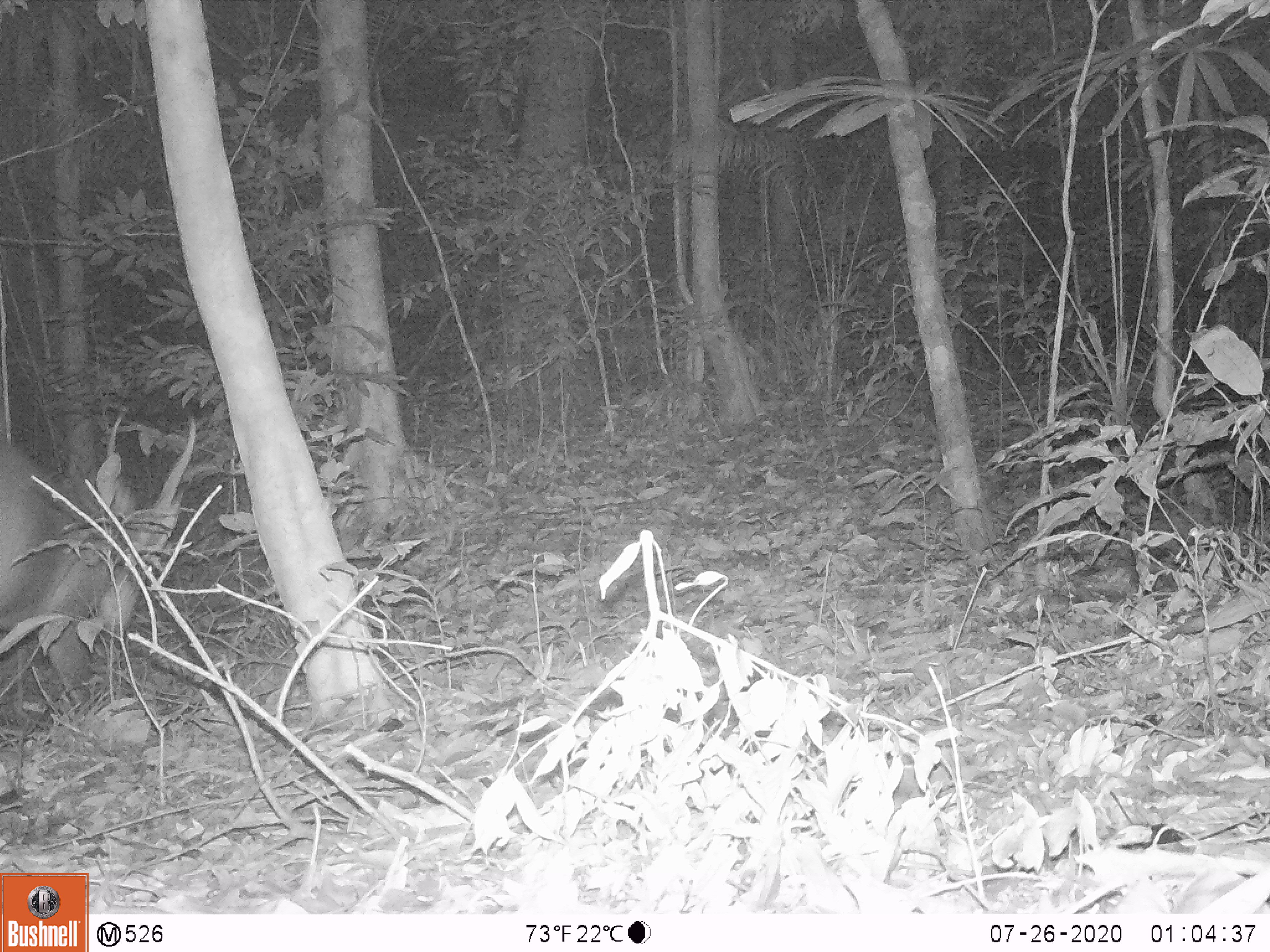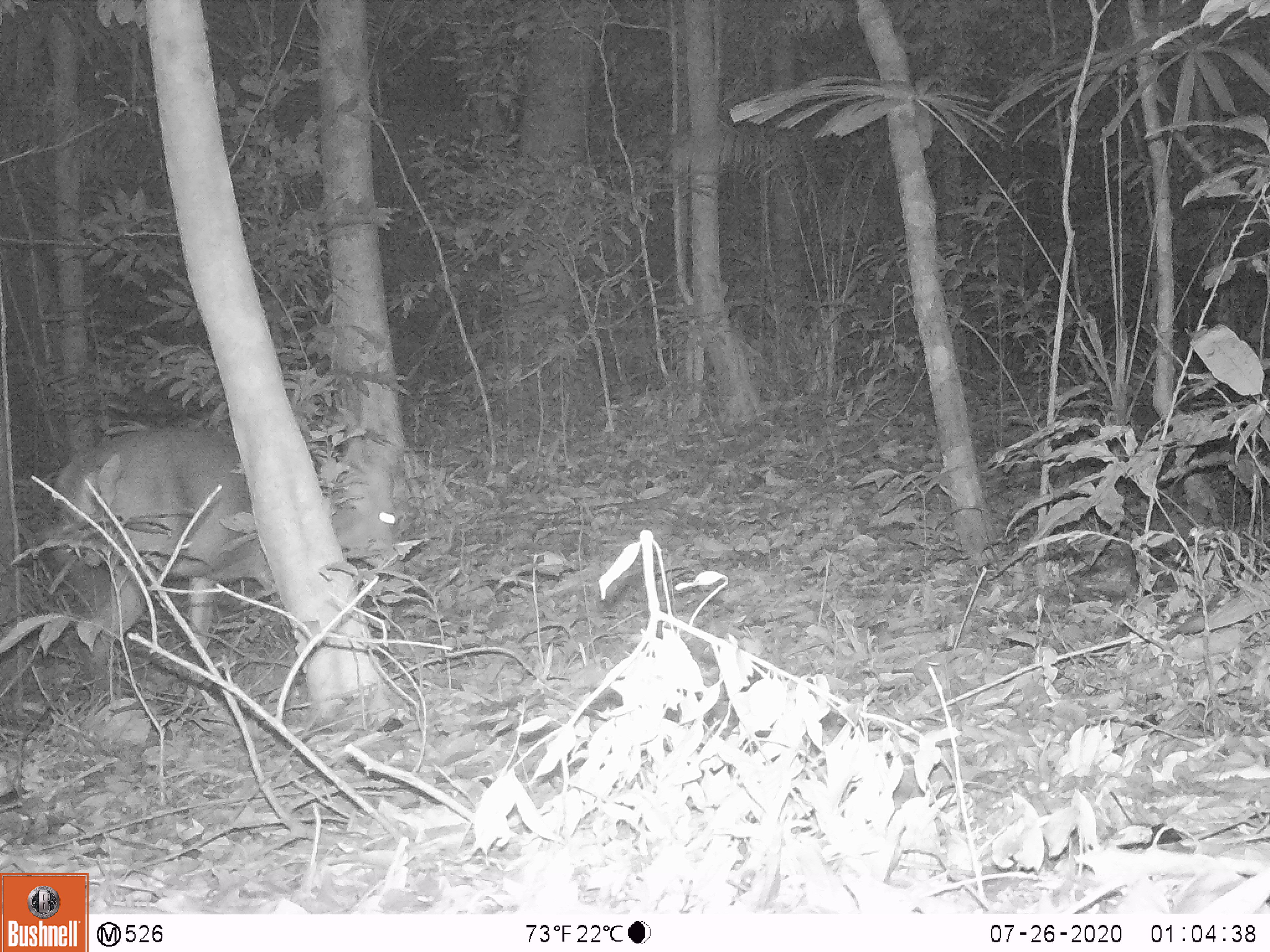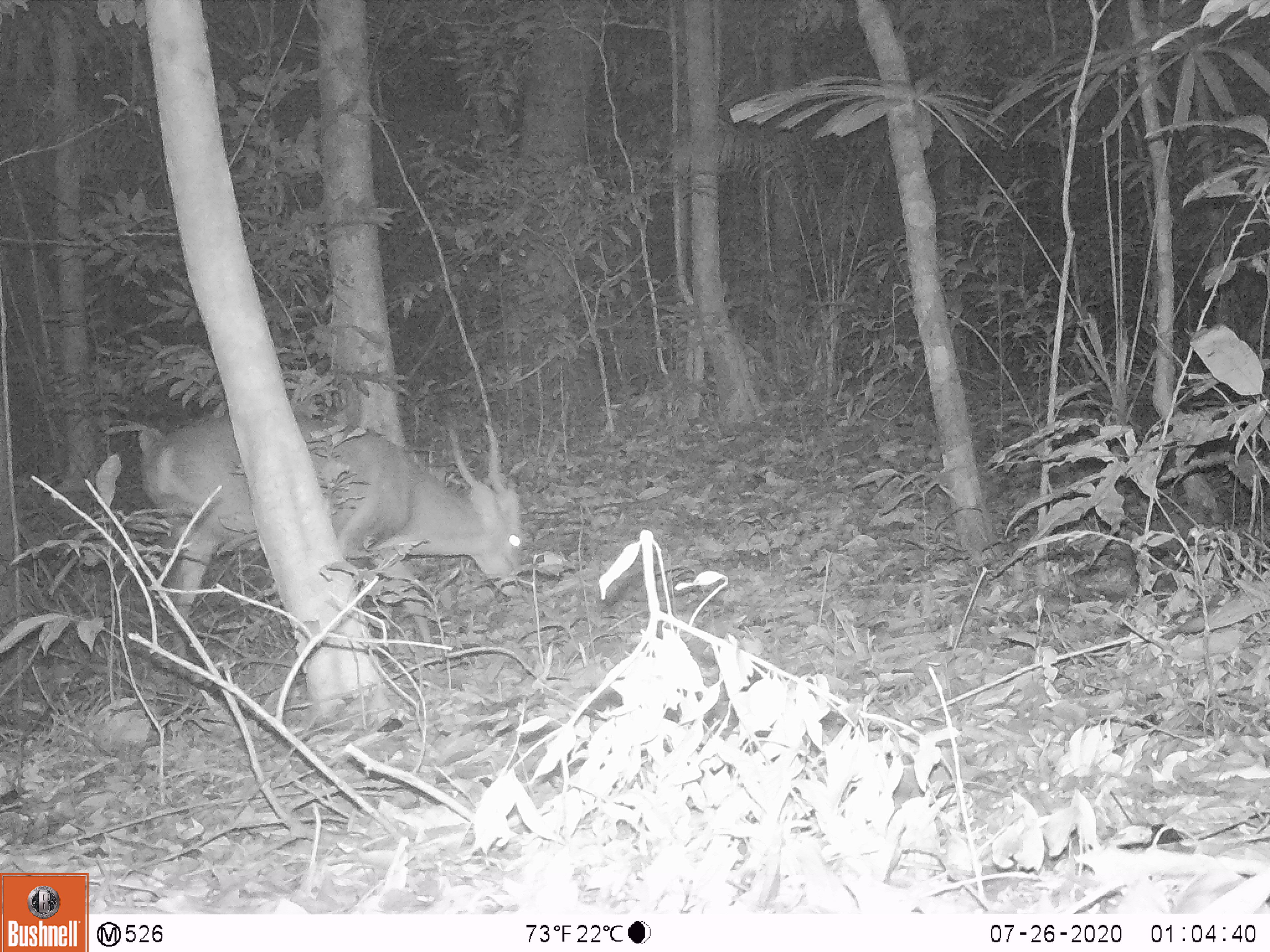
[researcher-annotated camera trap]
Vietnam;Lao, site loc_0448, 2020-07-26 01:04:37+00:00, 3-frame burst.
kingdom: Animalia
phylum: Chordata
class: Mammalia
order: Artiodactyla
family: Cervidae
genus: Muntiacus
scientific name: Muntiacus vuquangensis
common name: large-antlered muntjac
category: large antlered muntjac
Large antlered muntjac (large-antlered muntjac) (Muntiacus vuquangensis). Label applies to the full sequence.